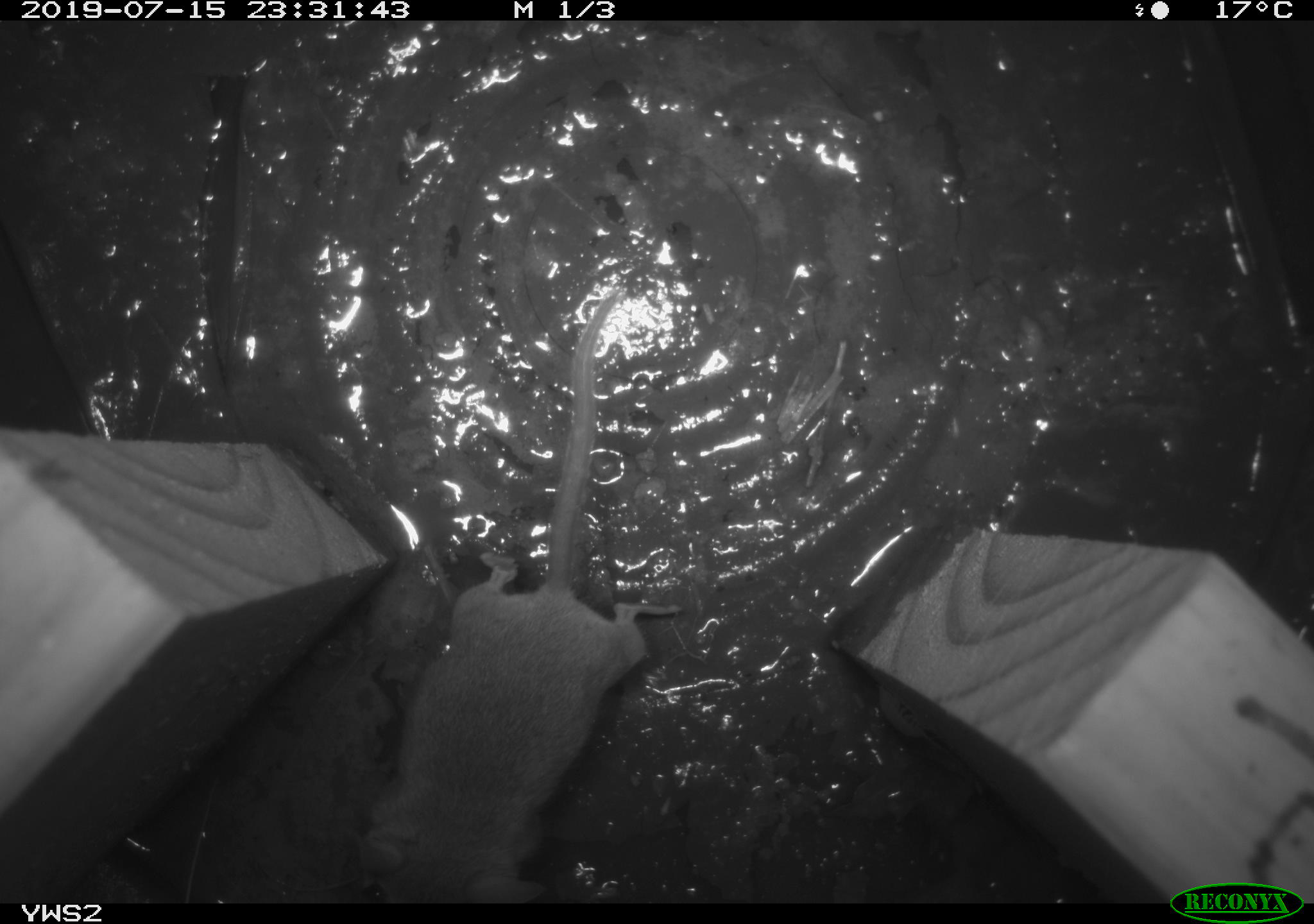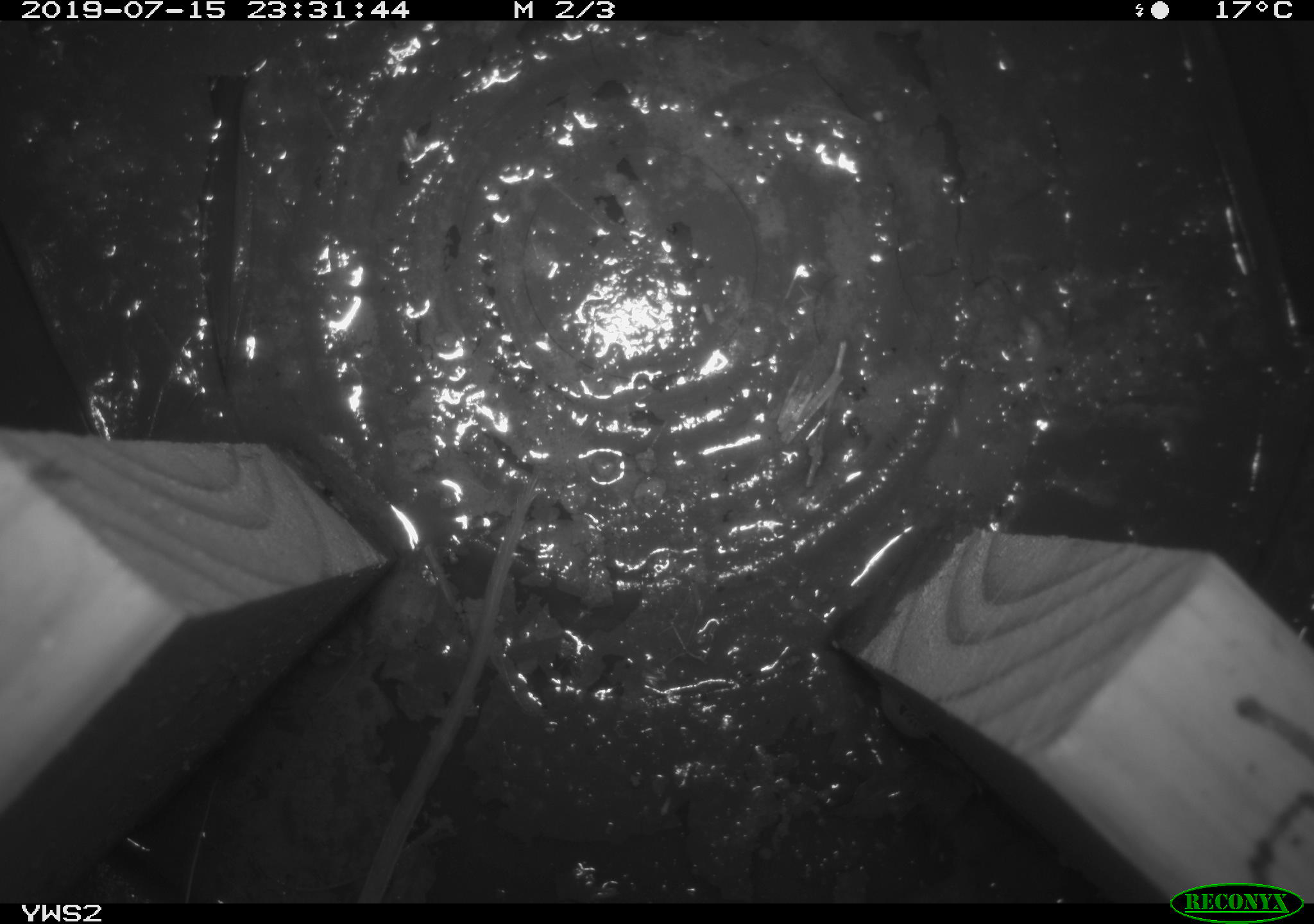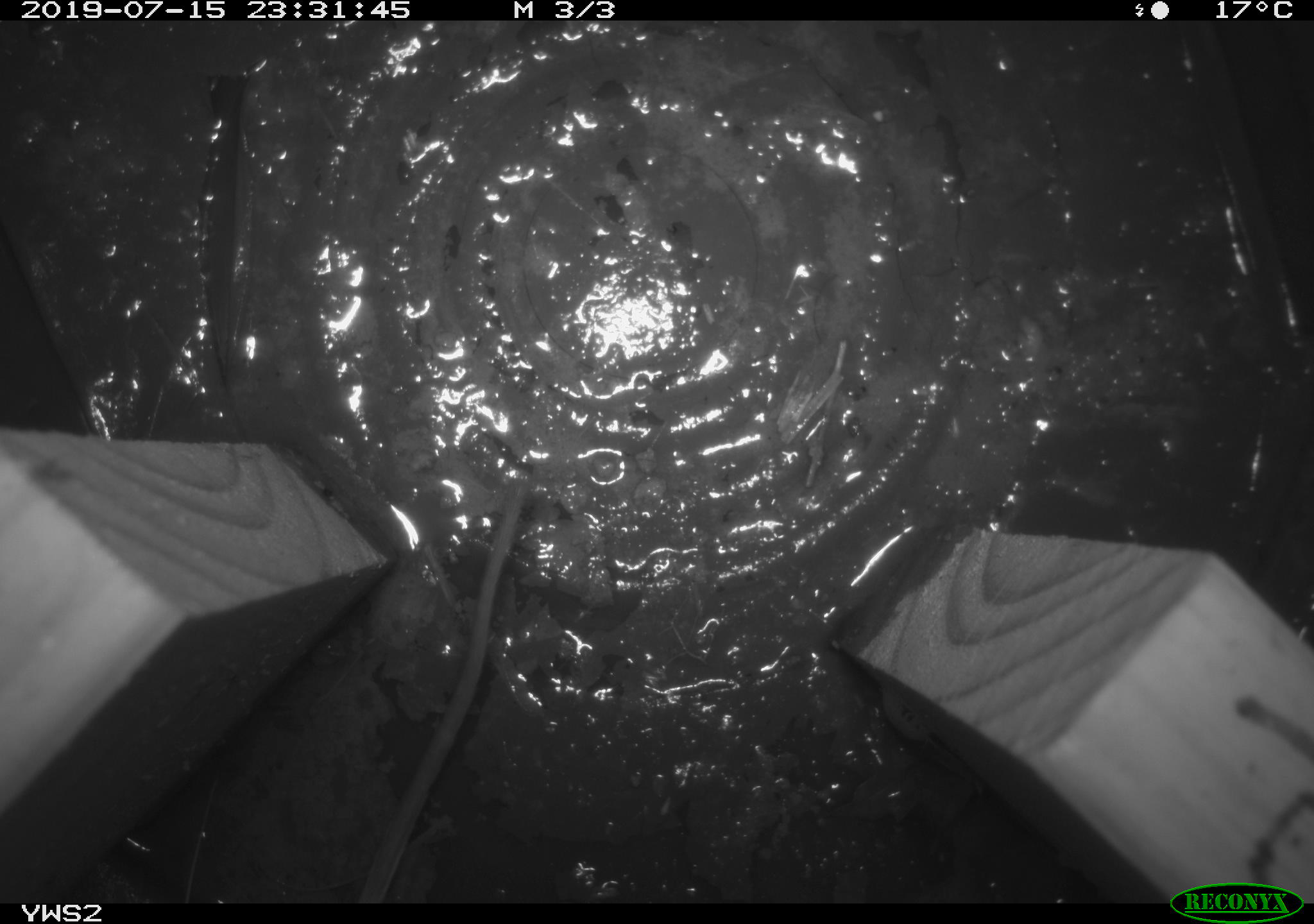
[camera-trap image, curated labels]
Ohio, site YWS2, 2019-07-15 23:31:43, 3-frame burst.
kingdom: Animalia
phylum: Chordata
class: Mammalia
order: Rodentia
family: Cricetidae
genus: Peromyscus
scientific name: Peromyscus leucopus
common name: white-footed mouse